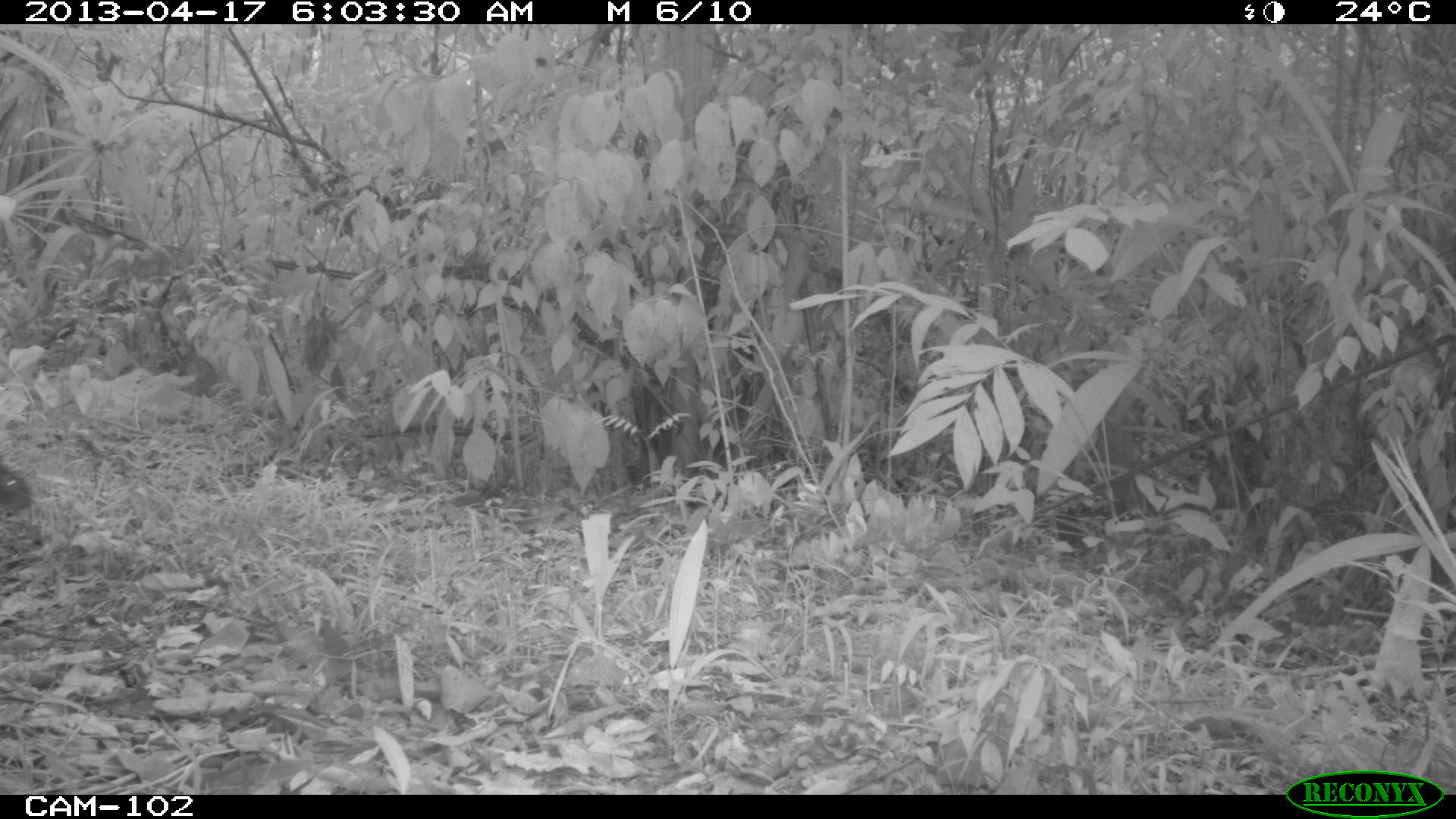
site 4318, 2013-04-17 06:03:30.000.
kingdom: Animalia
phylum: Chordata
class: Mammalia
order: Rodentia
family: Dasyproctidae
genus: Dasyprocta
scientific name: Dasyprocta punctata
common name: central american agouti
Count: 1.